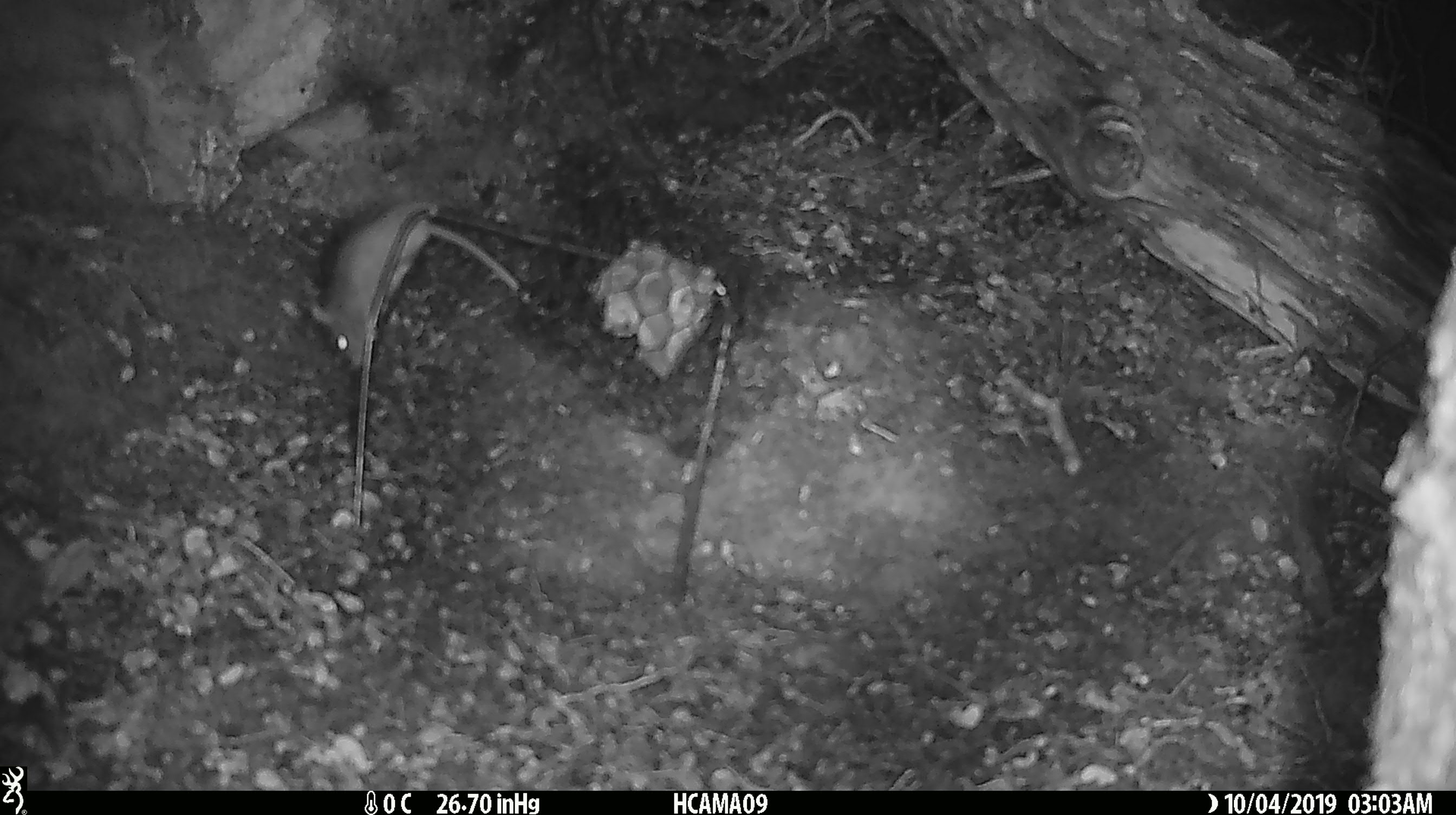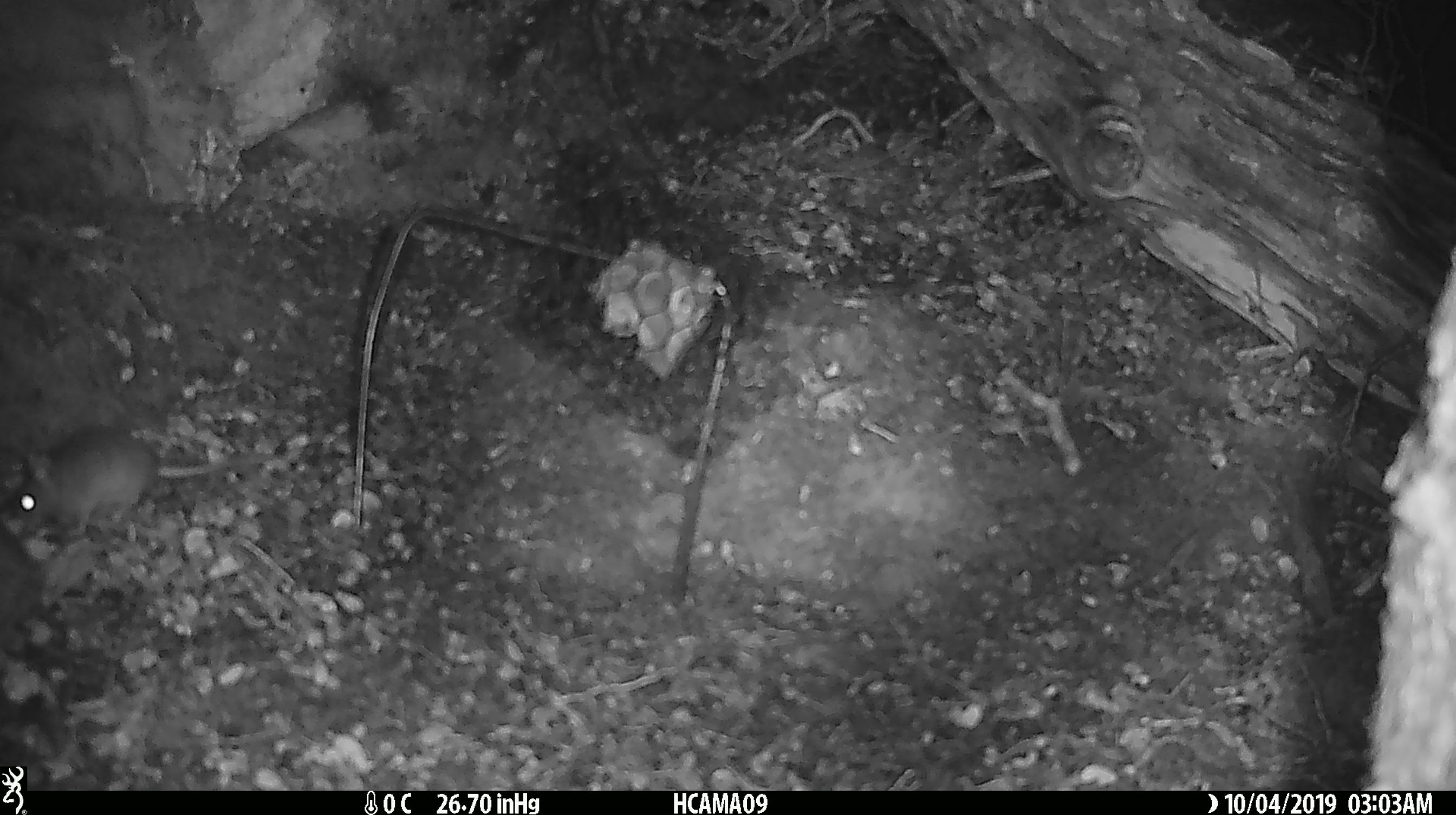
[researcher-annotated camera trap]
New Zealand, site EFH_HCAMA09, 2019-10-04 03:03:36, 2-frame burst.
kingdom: Animalia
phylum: Chordata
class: Mammalia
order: Rodentia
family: Muridae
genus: Mus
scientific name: Mus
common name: mouse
Mouse (Mus).